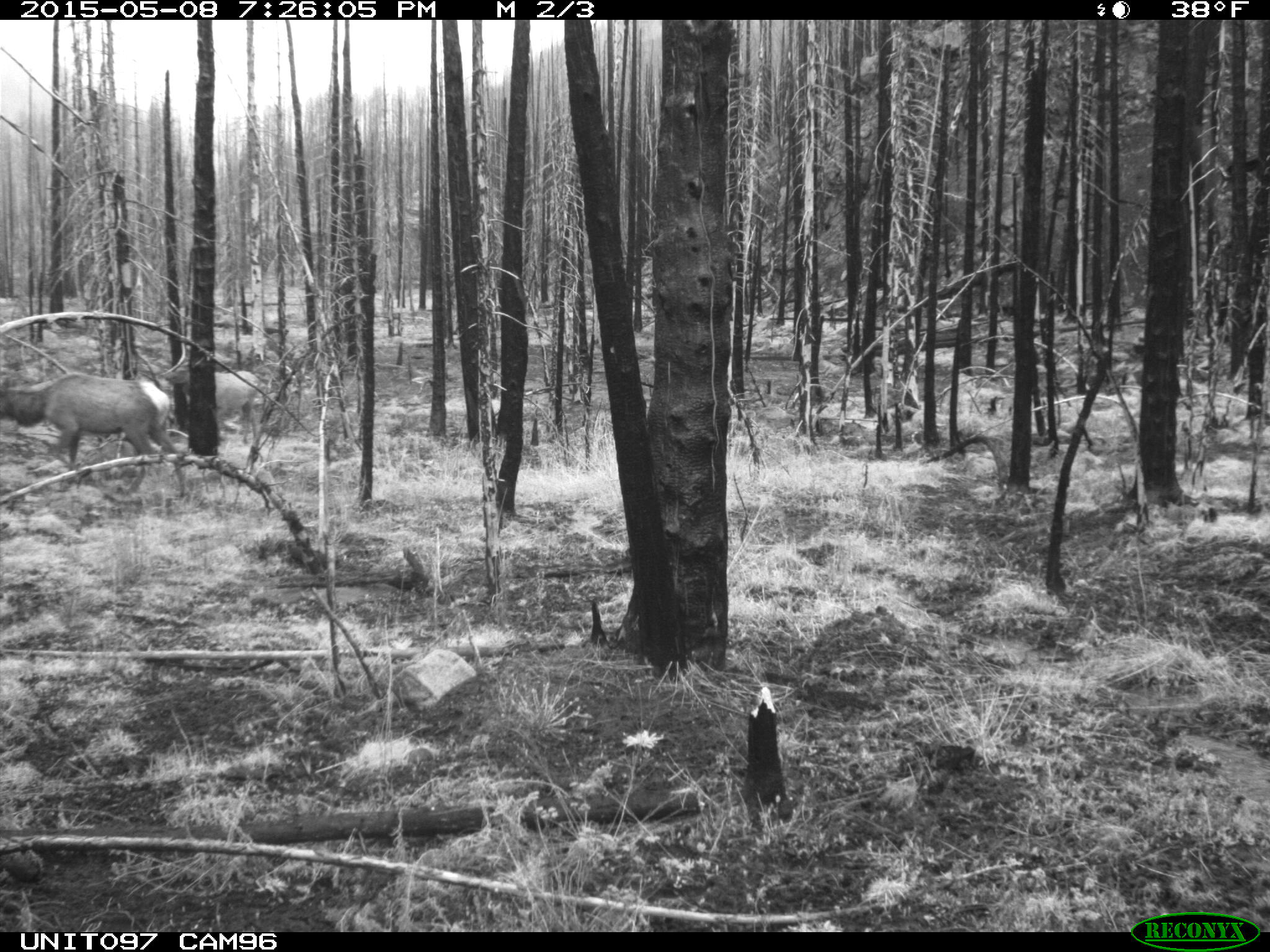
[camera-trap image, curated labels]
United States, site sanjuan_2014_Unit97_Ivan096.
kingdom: Animalia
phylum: Chordata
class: Mammalia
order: Artiodactyla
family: Cervidae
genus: Cervus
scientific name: Cervus elaphus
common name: red deer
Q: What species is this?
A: Cervus elaphus (red deer).